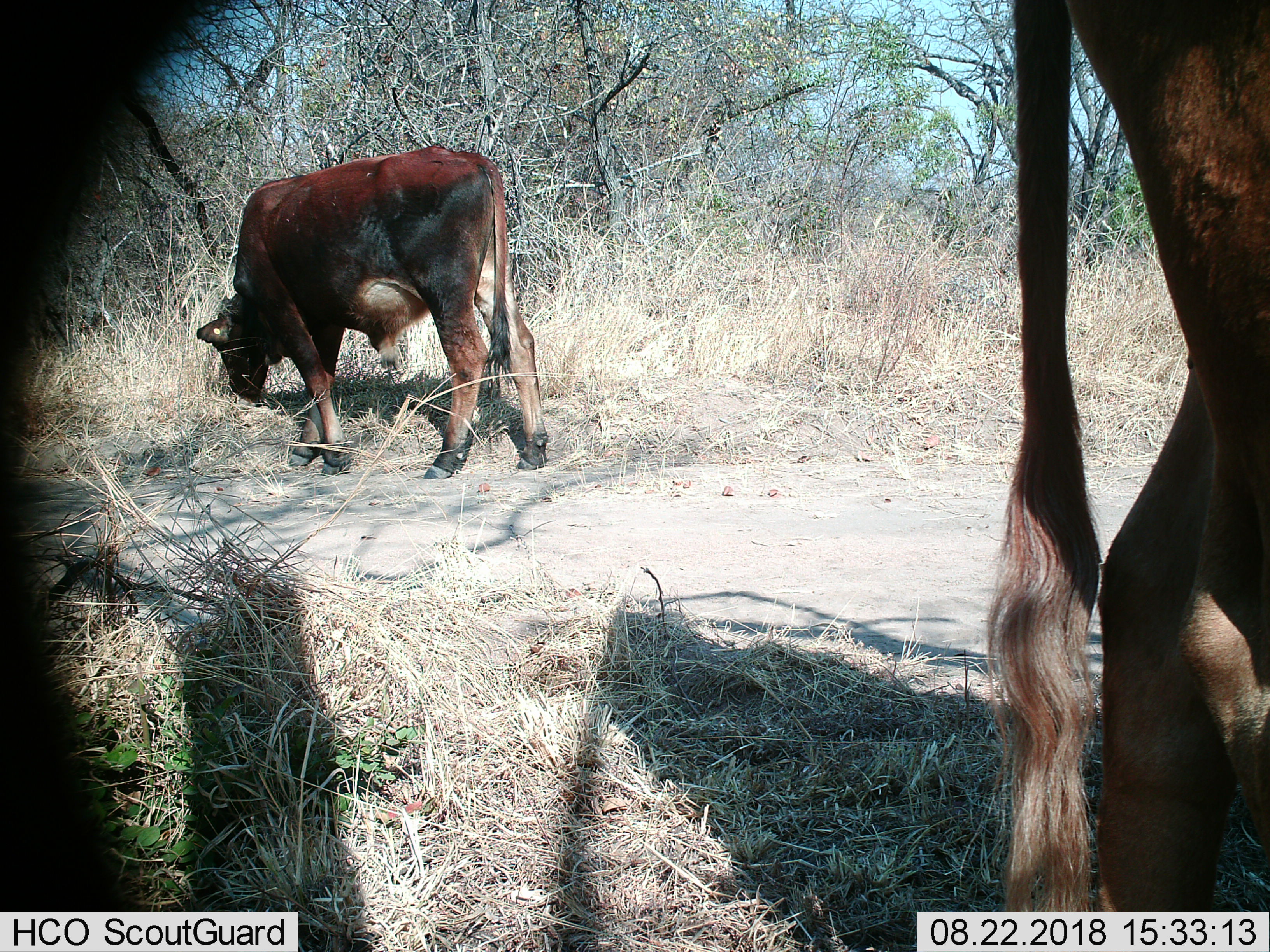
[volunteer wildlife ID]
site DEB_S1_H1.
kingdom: Animalia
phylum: Chordata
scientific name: Vertebrata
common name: domestic animal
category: domesticanimal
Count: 2.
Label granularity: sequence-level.